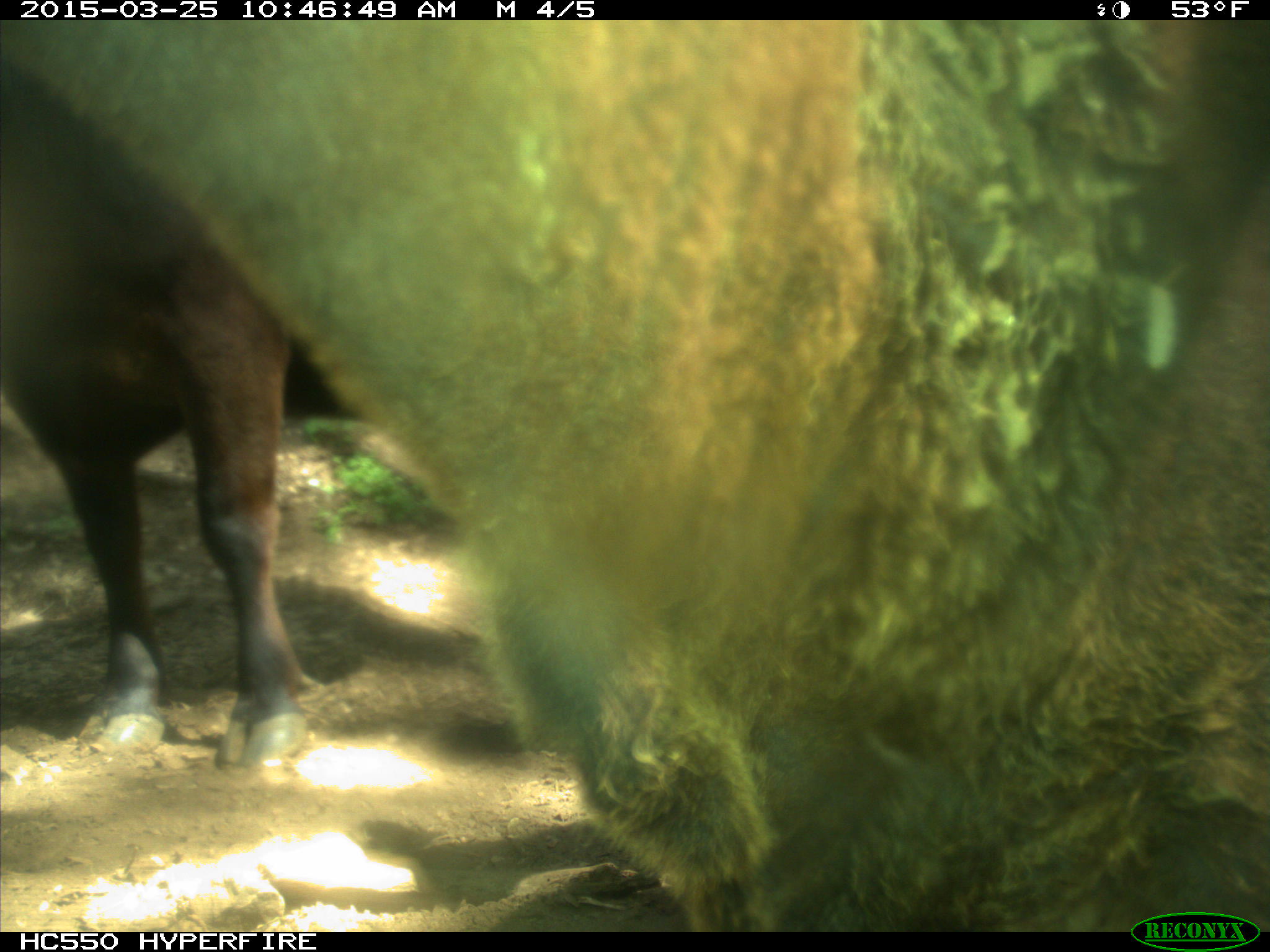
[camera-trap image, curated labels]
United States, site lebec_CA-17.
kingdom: Animalia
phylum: Chordata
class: Mammalia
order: Artiodactyla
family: Bovidae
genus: Bos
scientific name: Bos taurus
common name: domestic cow